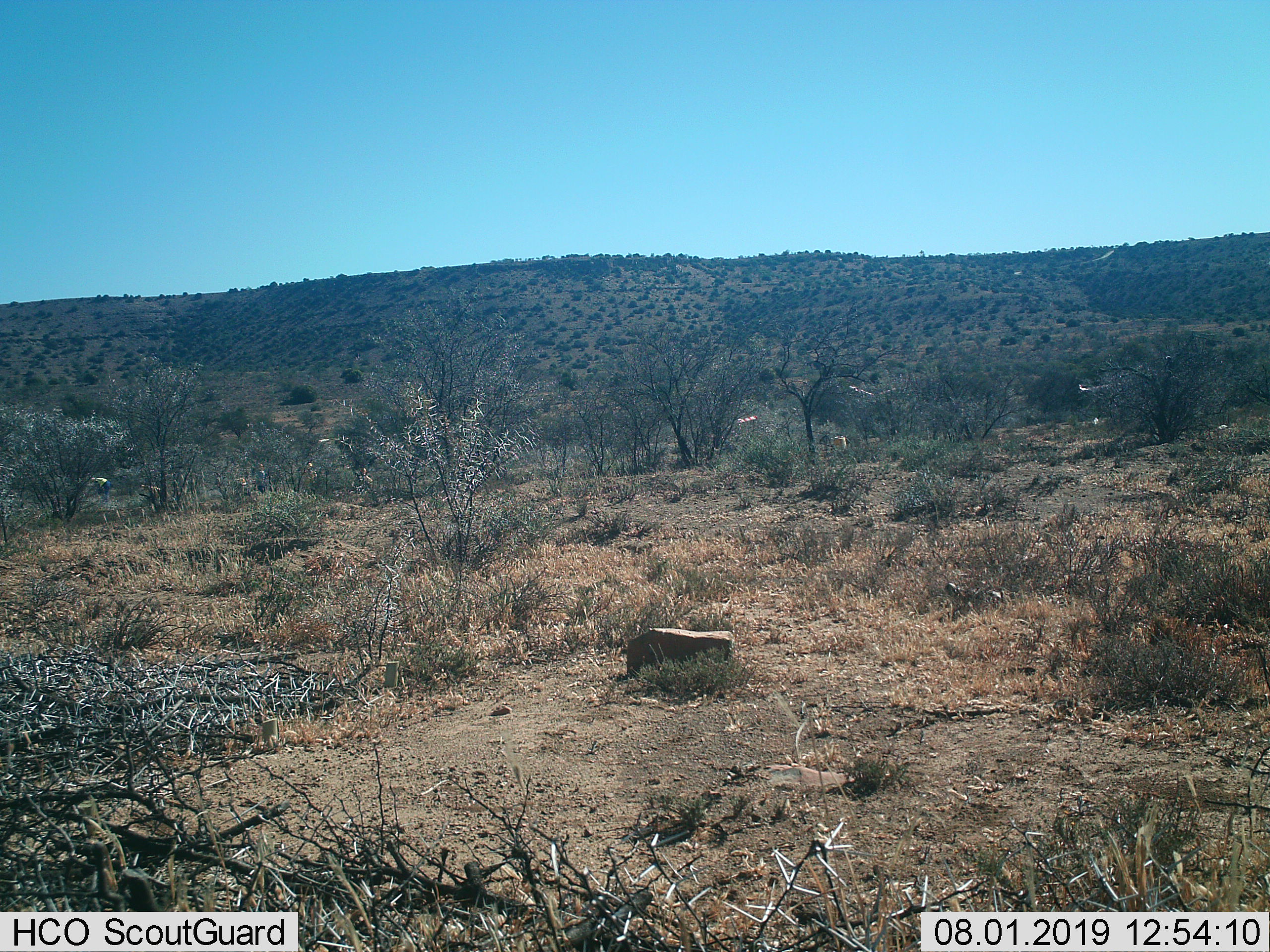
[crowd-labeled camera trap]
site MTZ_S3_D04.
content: unidentified animal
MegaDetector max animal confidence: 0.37